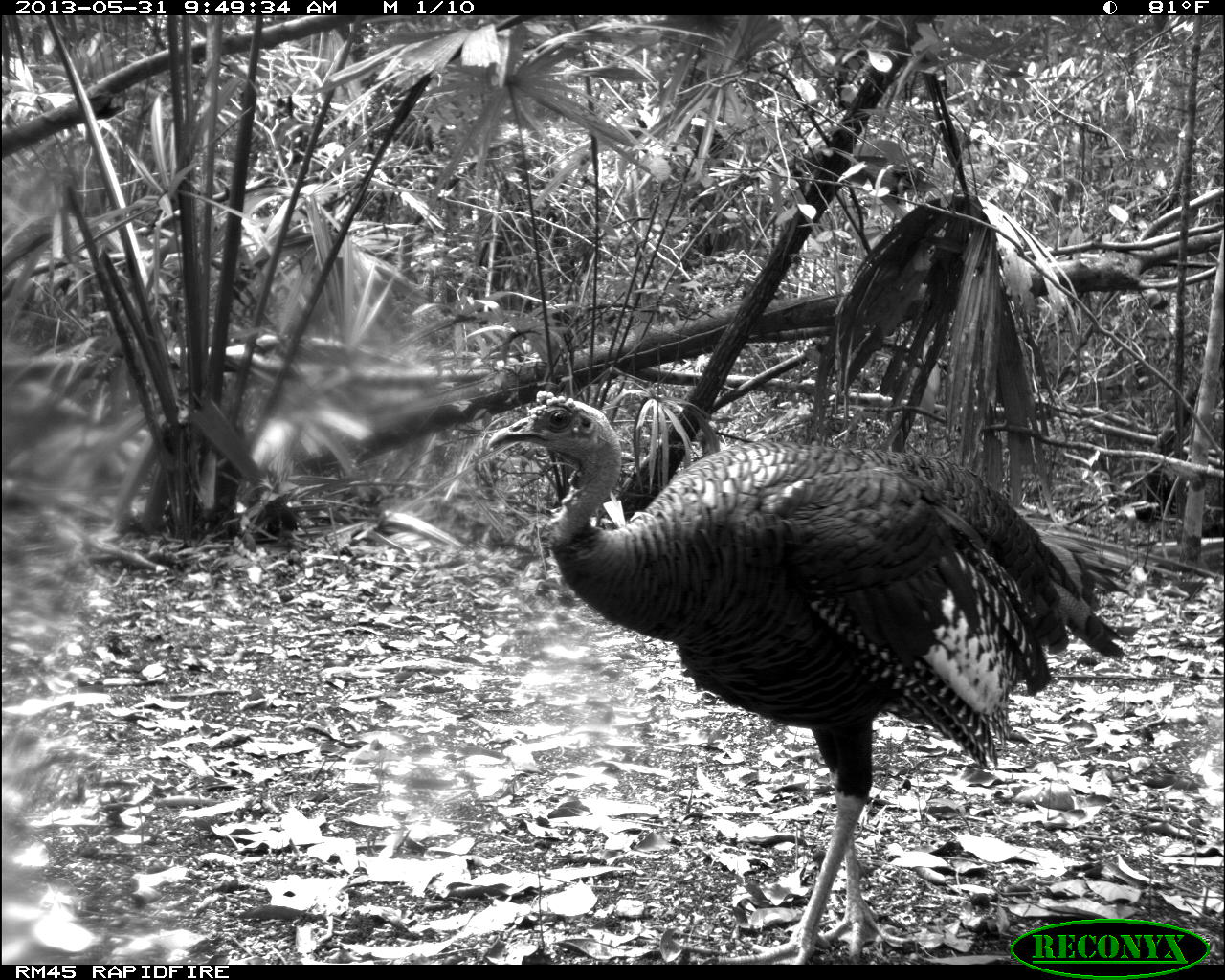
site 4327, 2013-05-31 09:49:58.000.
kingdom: Animalia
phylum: Chordata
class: Aves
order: Galliformes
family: Phasianidae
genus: Meleagris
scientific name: Meleagris ocellata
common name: ocellated turkey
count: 1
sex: male